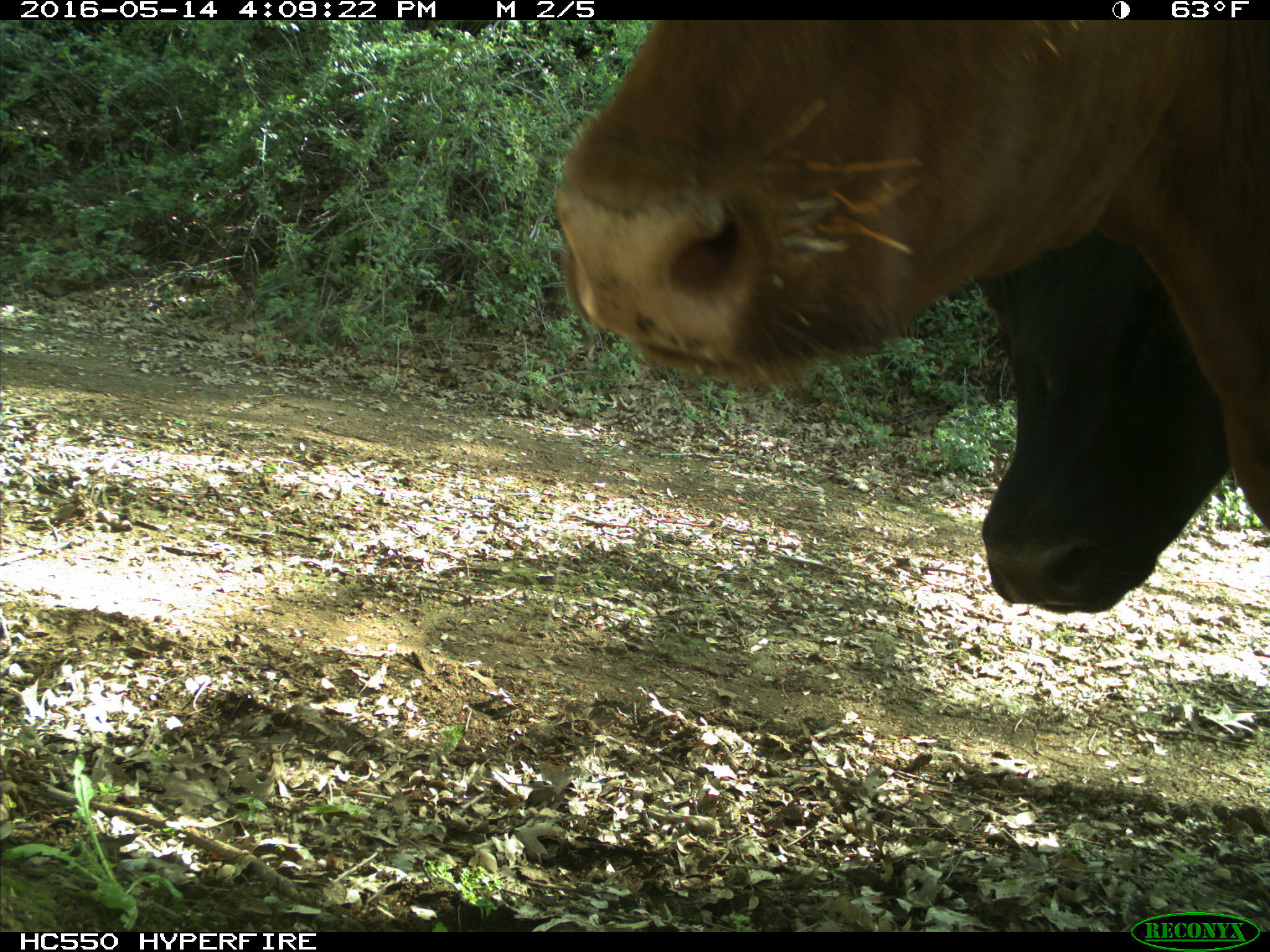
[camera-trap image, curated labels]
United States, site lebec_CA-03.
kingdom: Animalia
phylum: Chordata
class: Mammalia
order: Artiodactyla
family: Bovidae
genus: Bos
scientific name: Bos taurus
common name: domestic cow